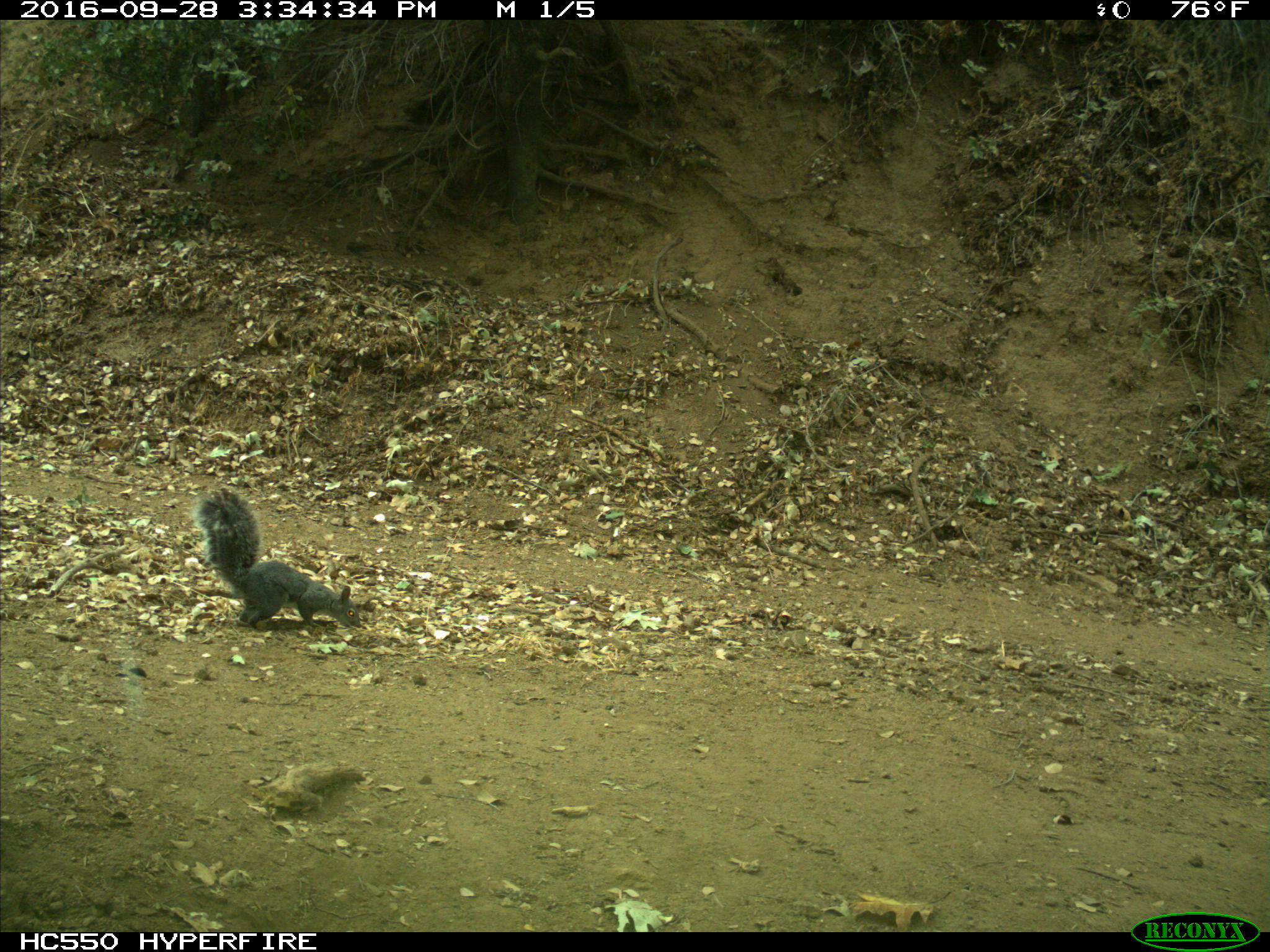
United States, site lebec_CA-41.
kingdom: Animalia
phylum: Chordata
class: Mammalia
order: Rodentia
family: Sciuridae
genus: Sciurus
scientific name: Sciurus carolinensis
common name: eastern gray squirrel